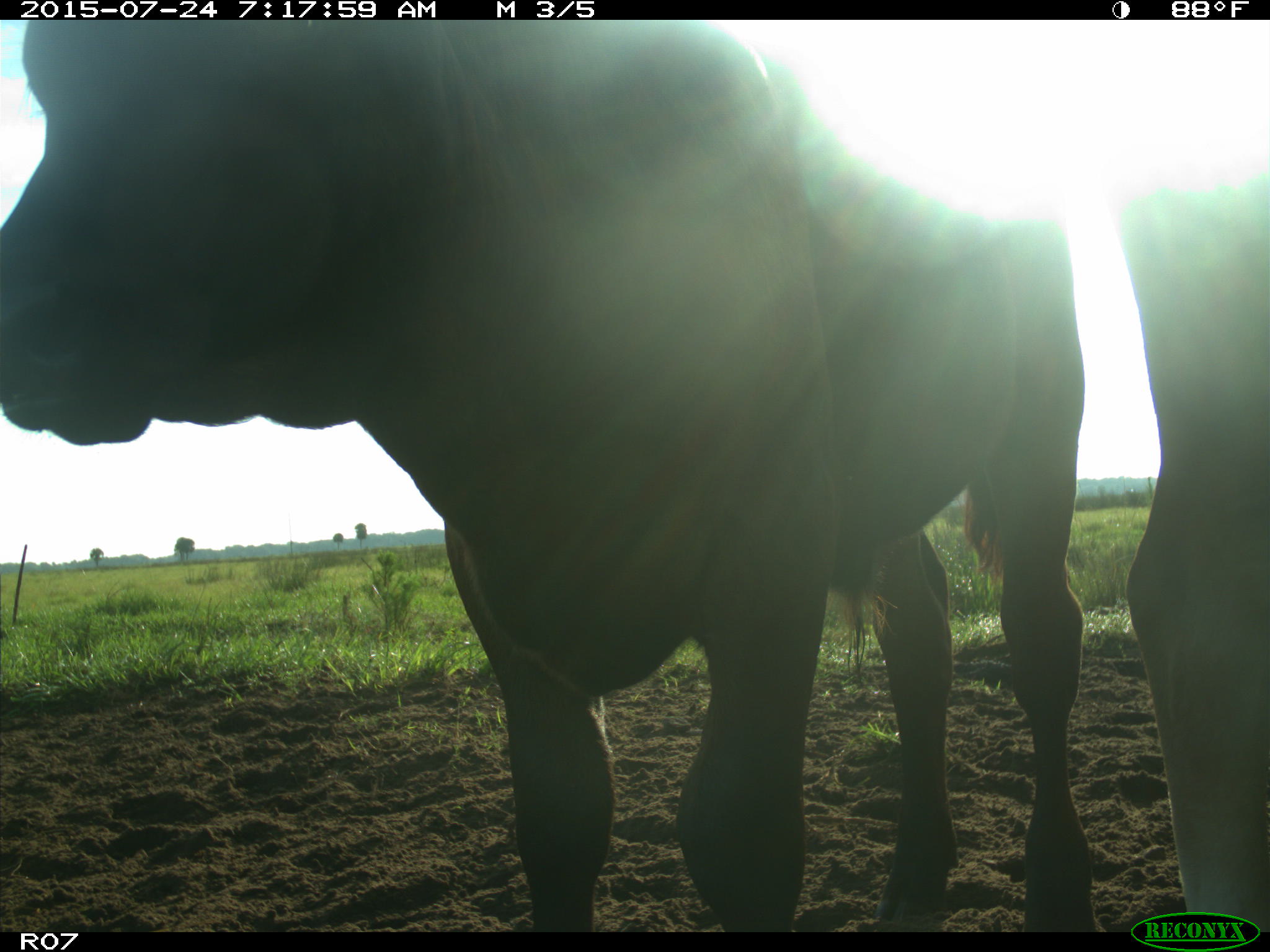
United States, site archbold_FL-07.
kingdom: Animalia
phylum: Chordata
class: Mammalia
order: Artiodactyla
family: Bovidae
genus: Bos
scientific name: Bos taurus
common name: domestic cow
Bos taurus (domestic cow).